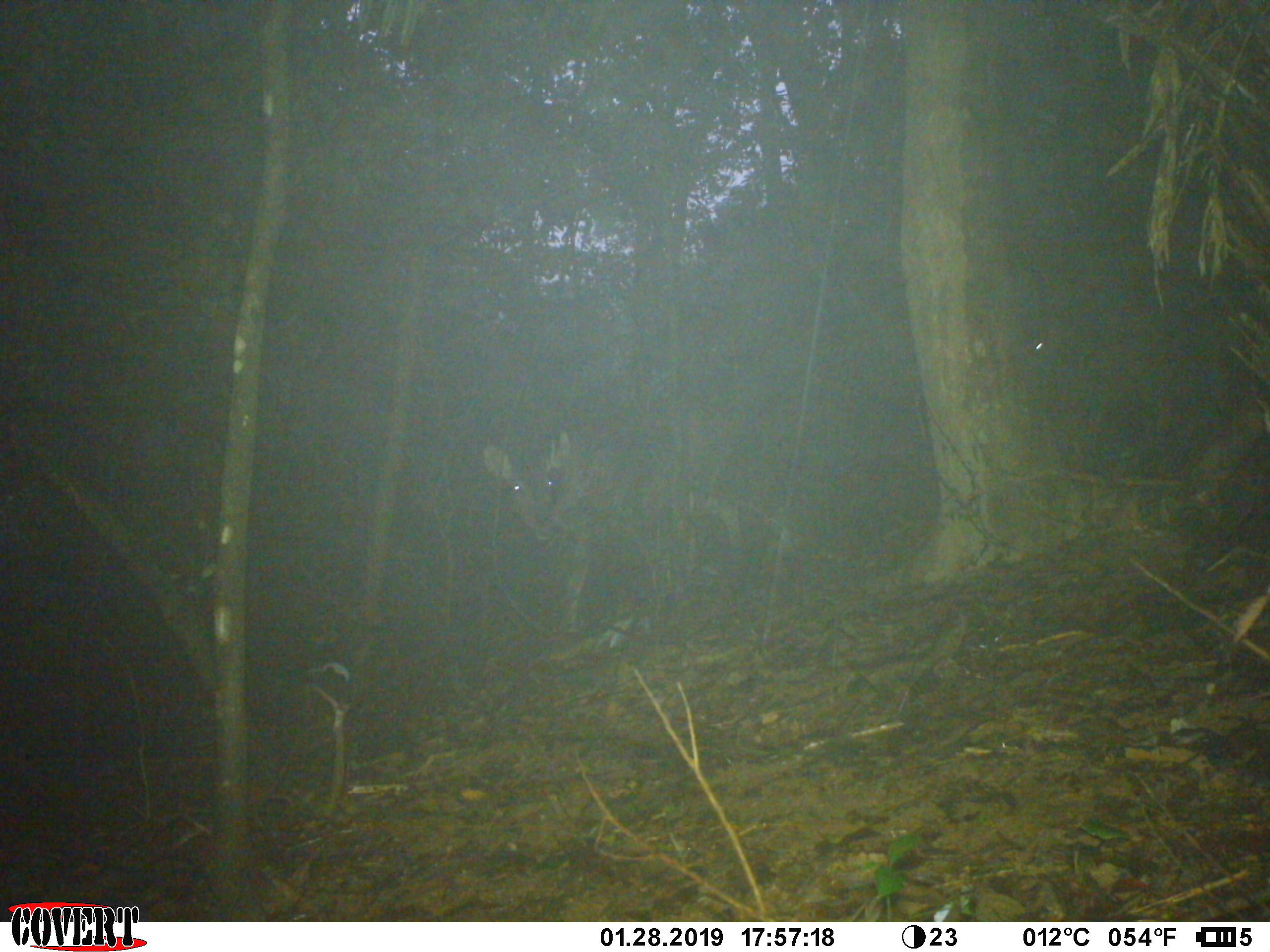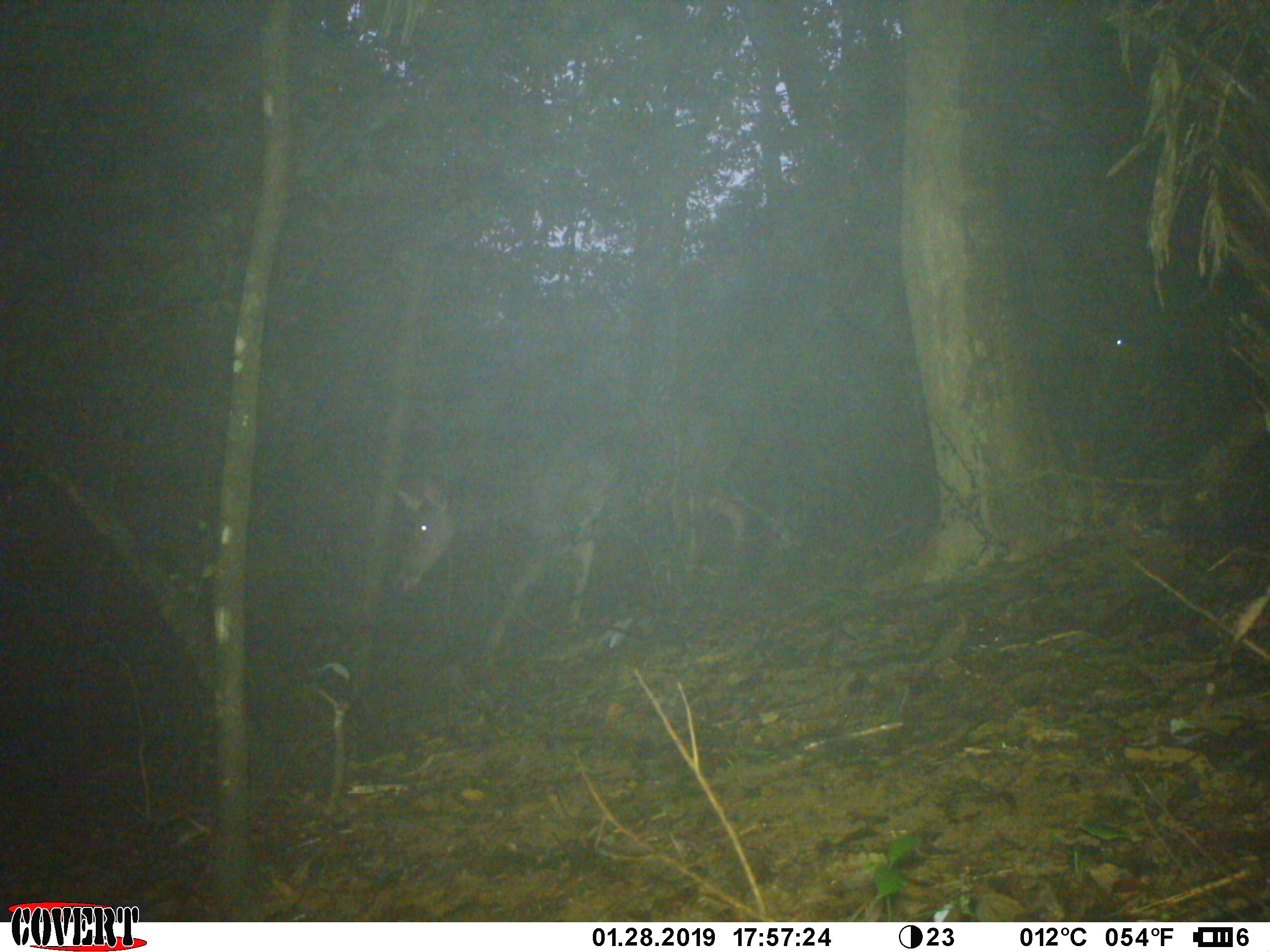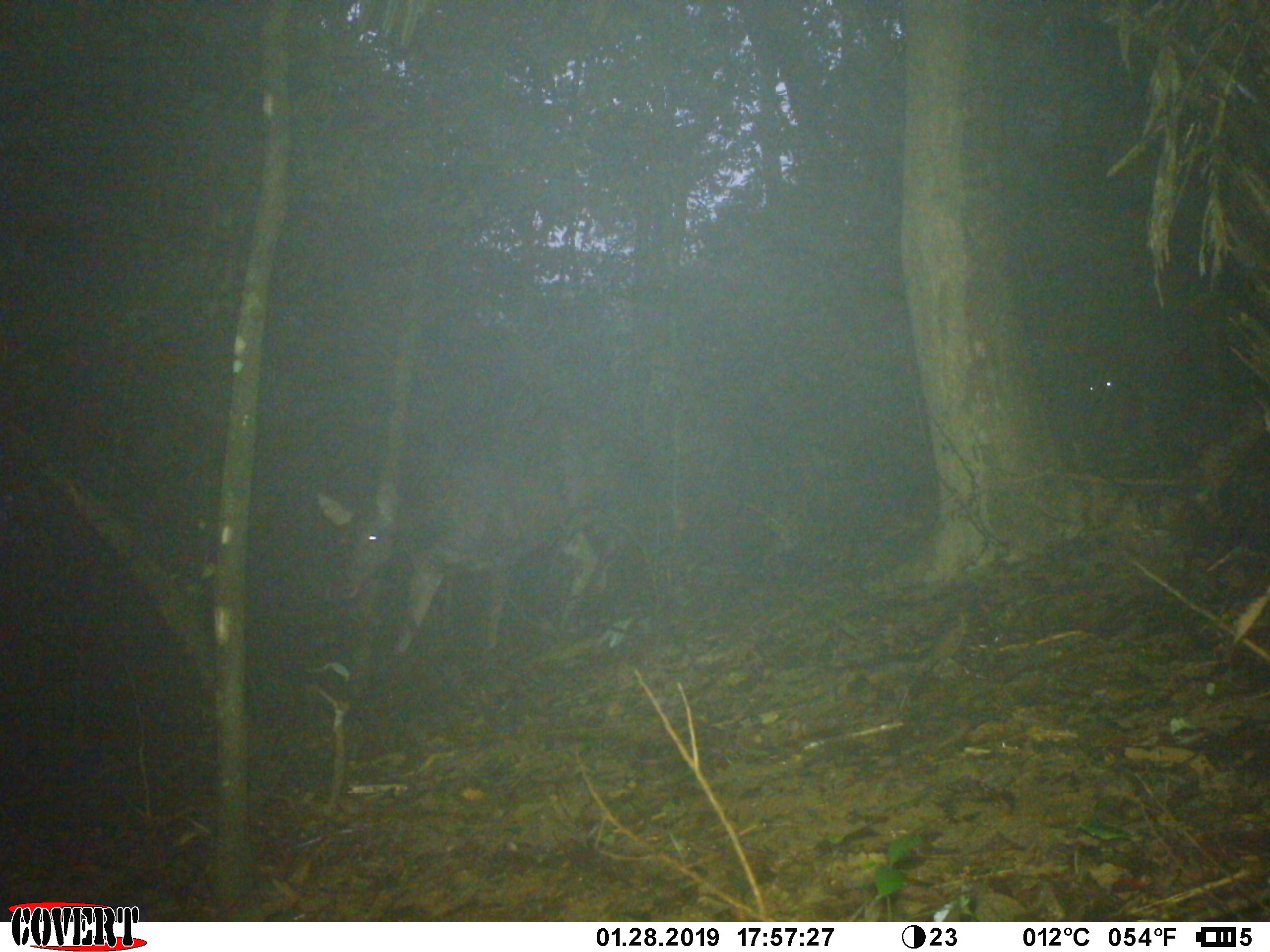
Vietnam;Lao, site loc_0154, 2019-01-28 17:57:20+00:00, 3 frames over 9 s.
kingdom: Animalia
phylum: Chordata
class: Mammalia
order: Artiodactyla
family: Cervidae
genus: Rusa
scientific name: Rusa unicolor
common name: sambar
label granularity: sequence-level